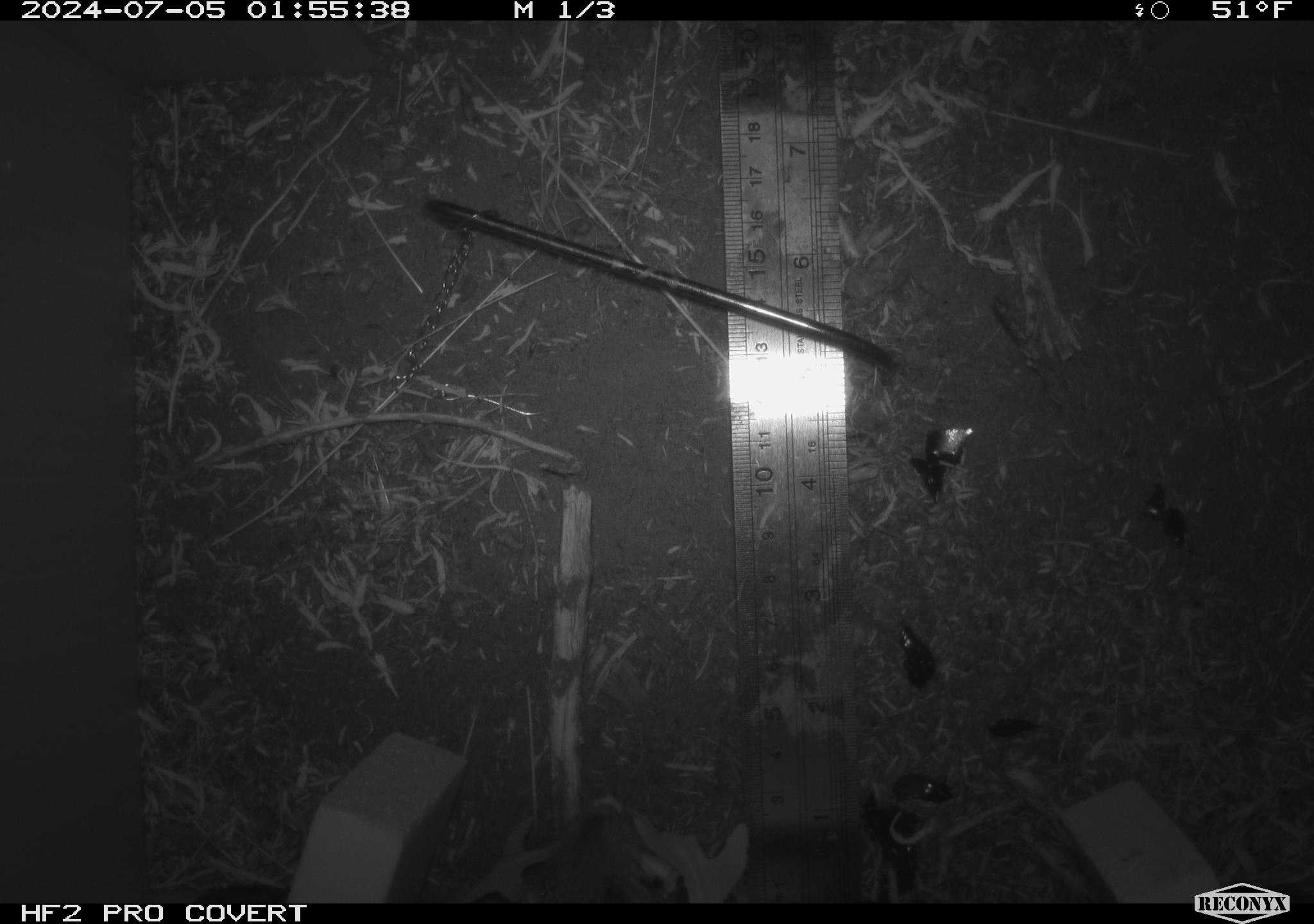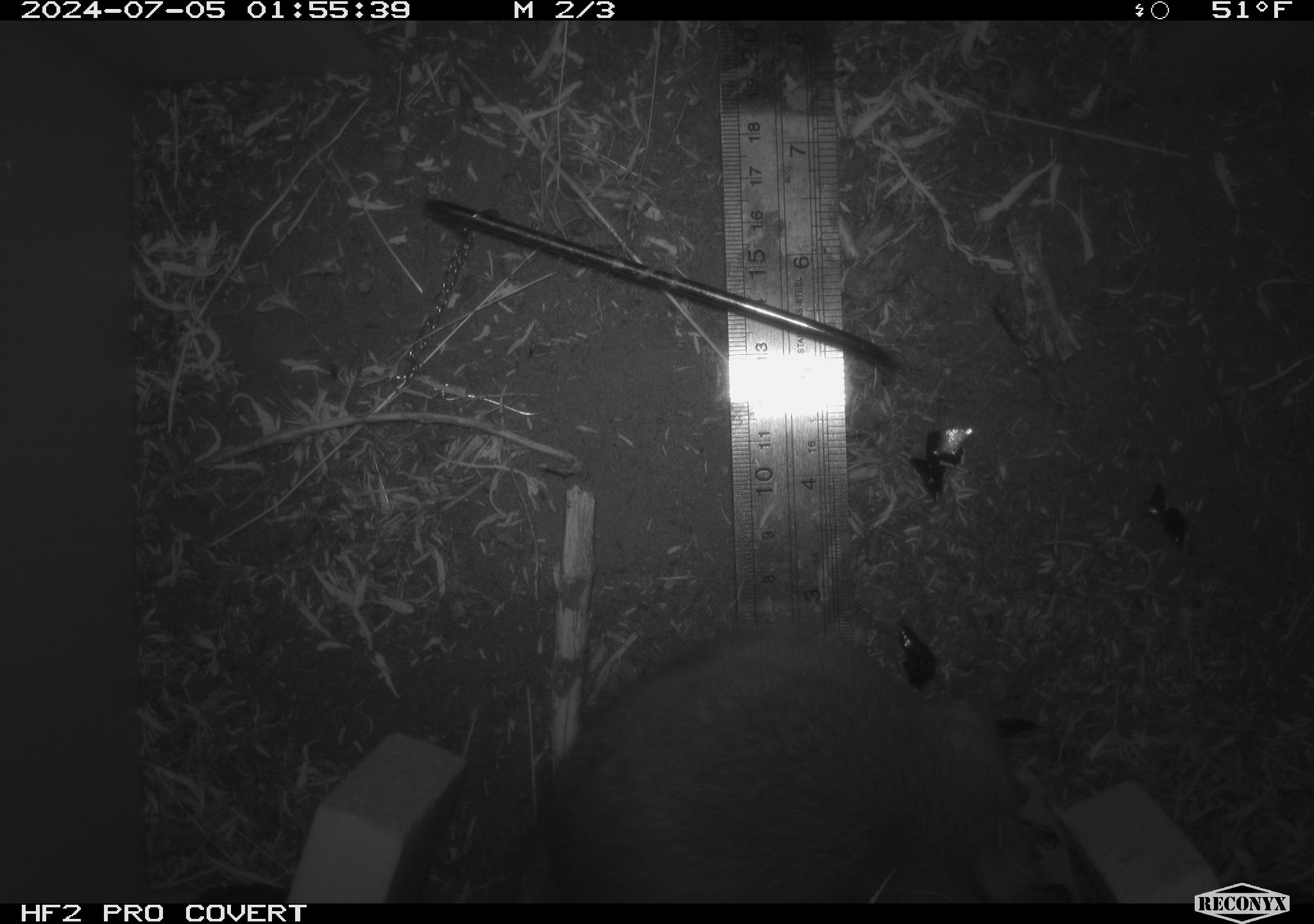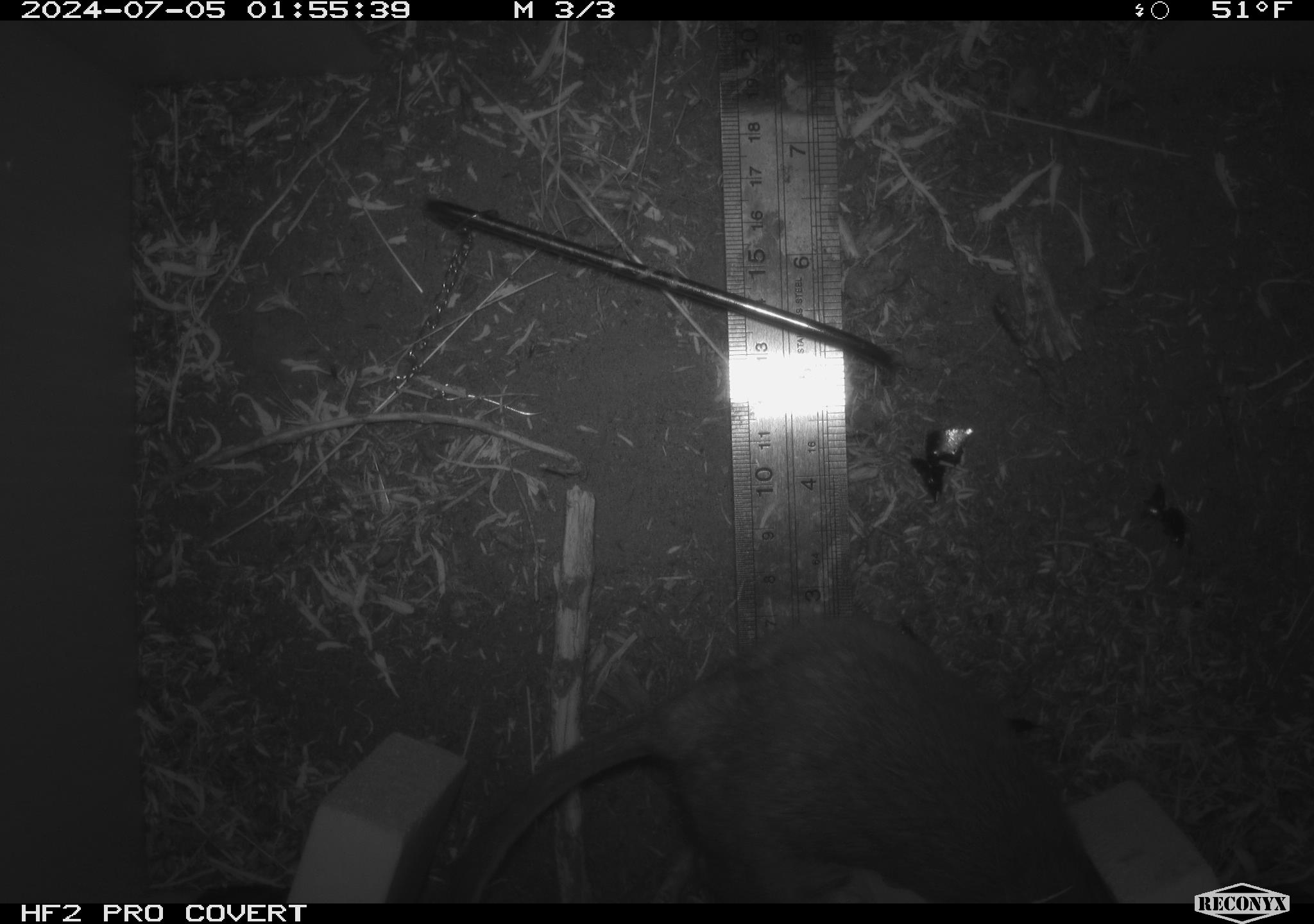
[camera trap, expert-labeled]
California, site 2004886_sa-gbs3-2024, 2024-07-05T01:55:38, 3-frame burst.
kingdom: Animalia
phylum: Chordata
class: Mammalia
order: Rodentia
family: Cricetidae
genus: Neotoma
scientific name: Neotoma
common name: pack rat or woodrat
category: neotoma species